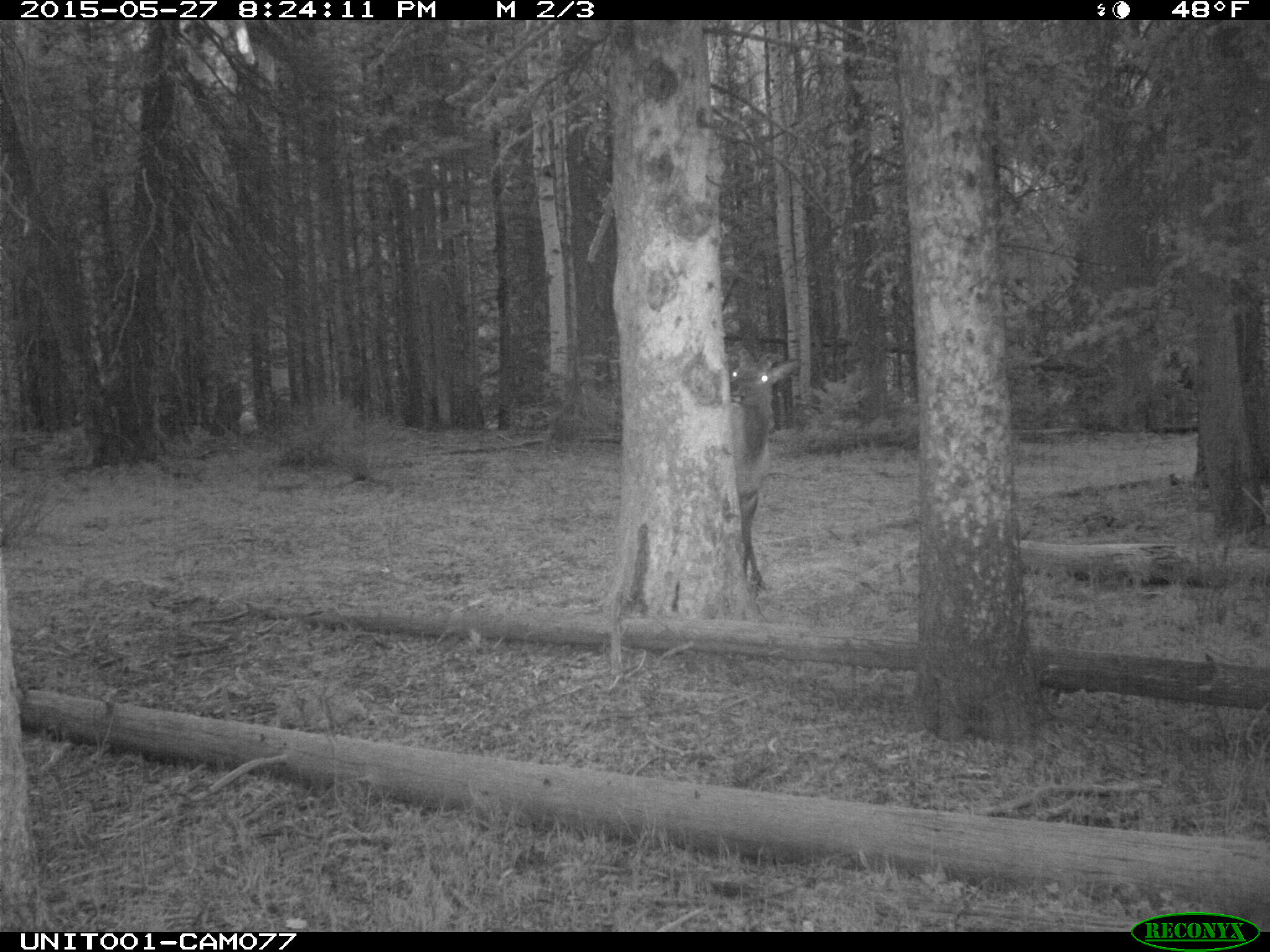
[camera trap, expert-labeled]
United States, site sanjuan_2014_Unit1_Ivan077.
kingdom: Animalia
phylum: Chordata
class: Mammalia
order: Artiodactyla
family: Cervidae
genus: Cervus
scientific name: Cervus elaphus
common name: red deer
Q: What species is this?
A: Cervus elaphus (red deer).